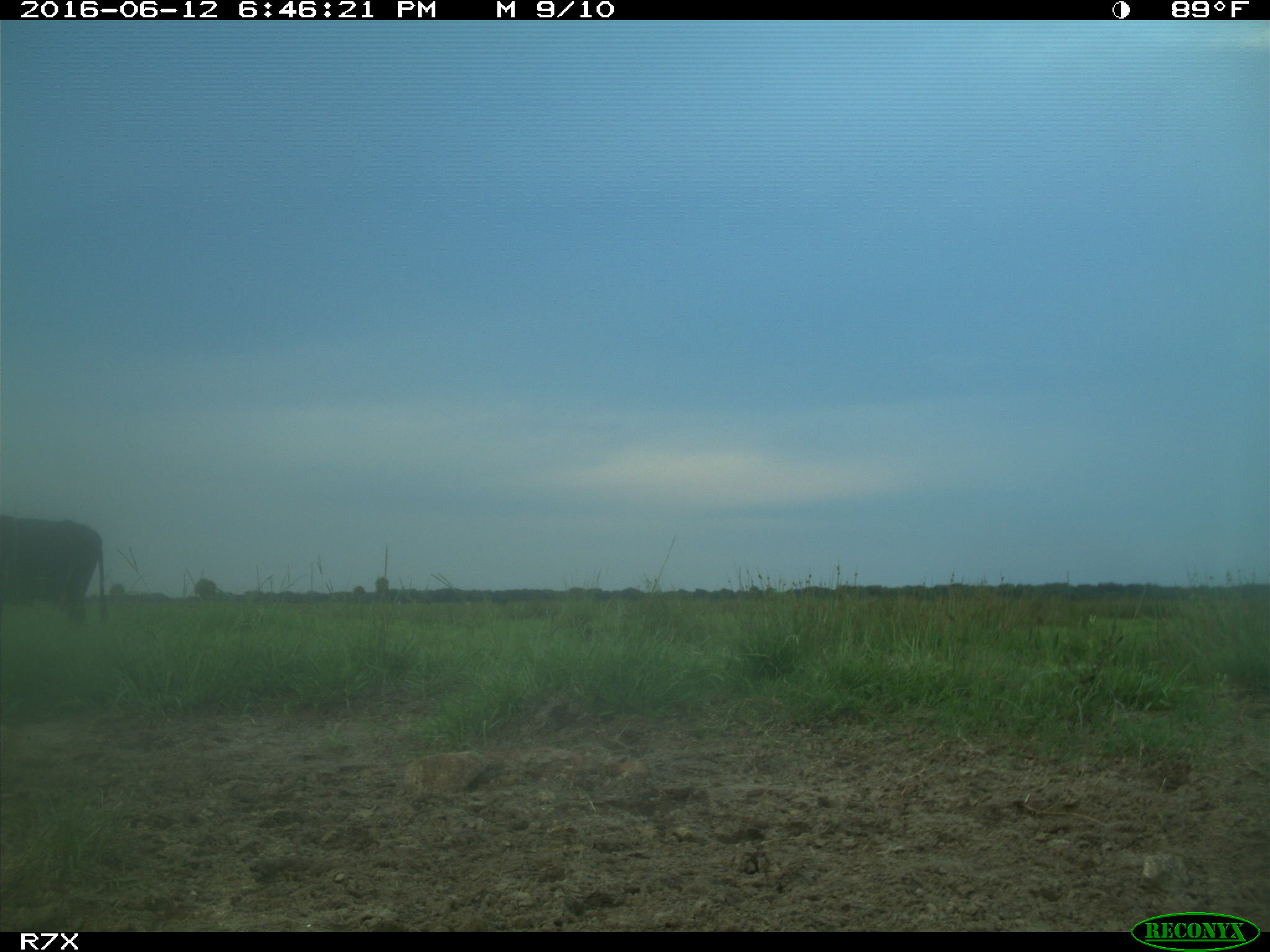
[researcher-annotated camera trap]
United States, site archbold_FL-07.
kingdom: Animalia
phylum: Chordata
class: Mammalia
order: Artiodactyla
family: Bovidae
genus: Bos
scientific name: Bos taurus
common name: domestic cow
Bos taurus (domestic cow).